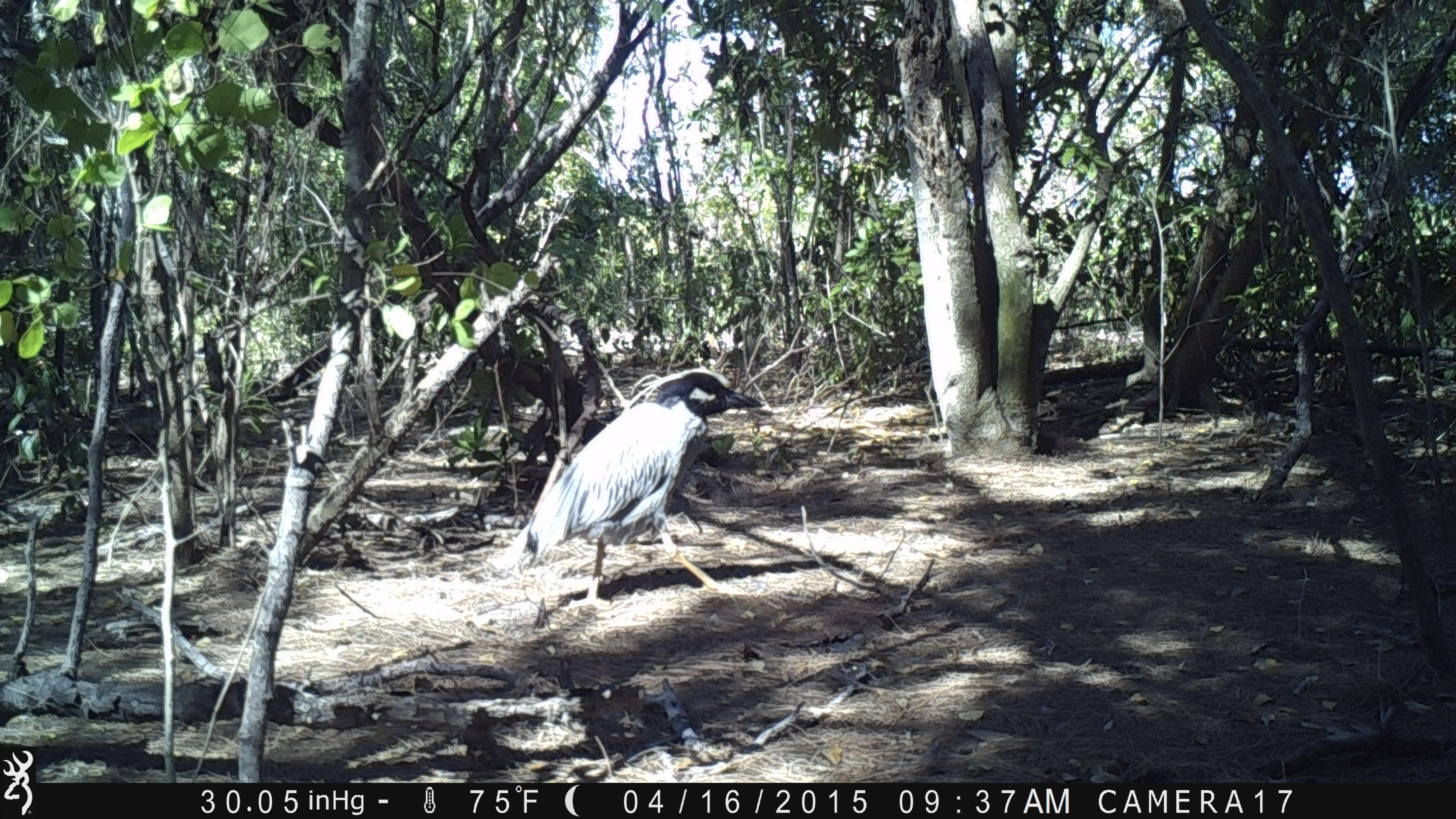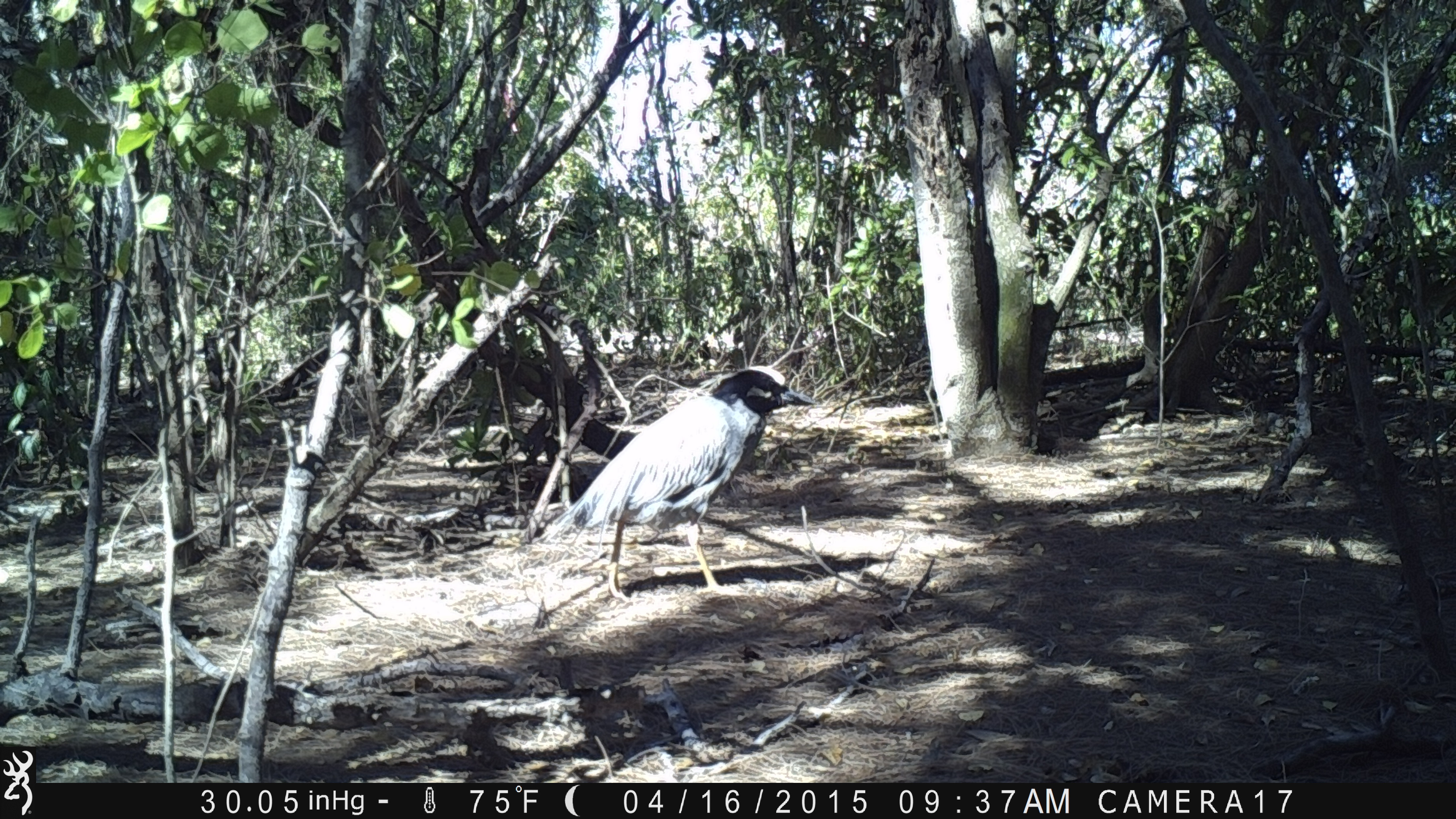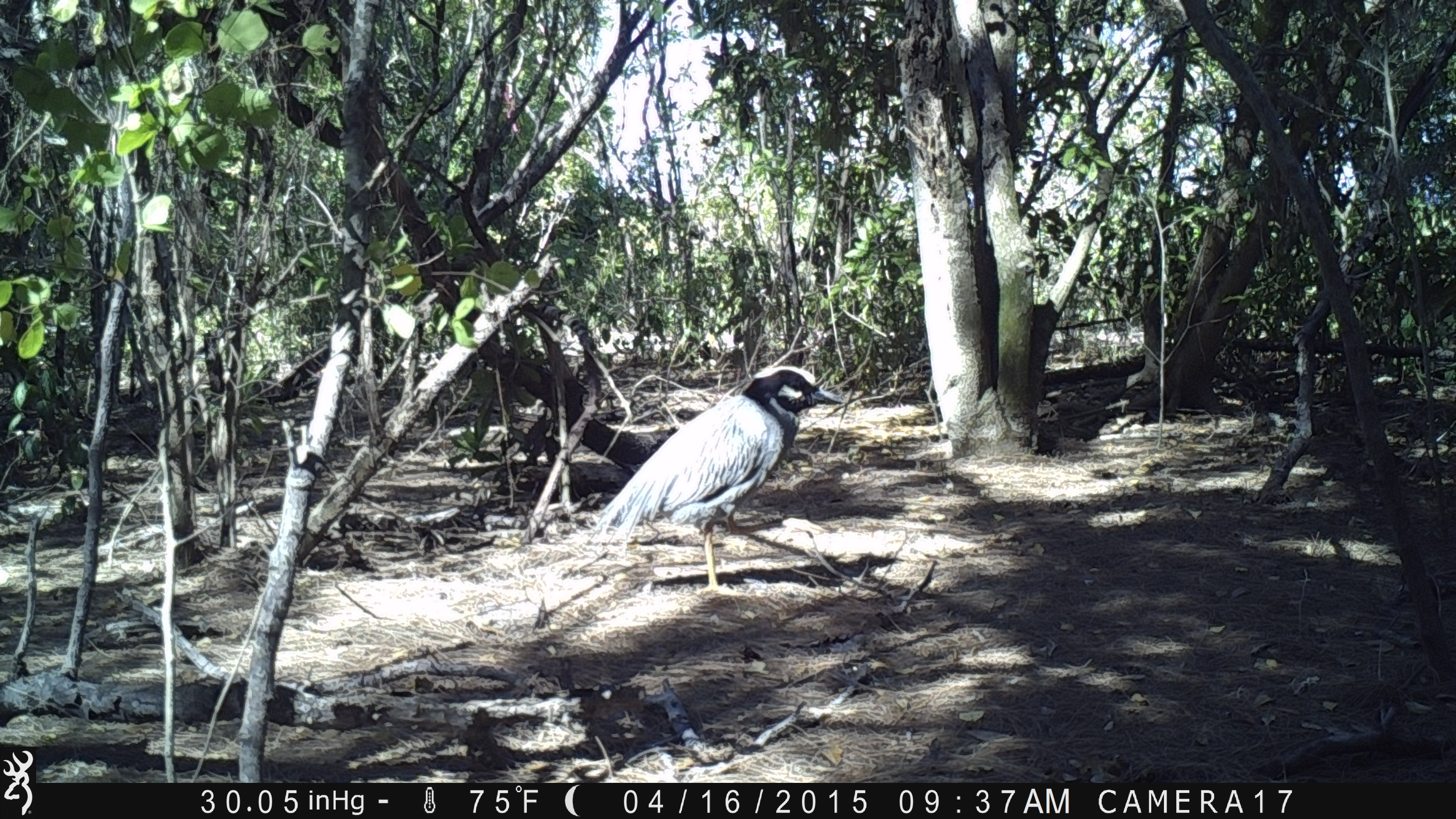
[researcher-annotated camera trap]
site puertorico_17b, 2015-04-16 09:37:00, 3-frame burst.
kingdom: Animalia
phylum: Chordata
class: Aves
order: Pelecaniformes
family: Ardeidae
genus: Nyctanassa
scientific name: Nyctanassa violacea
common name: yellow-crowned night heron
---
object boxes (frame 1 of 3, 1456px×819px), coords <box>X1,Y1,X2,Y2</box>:
yellow-crowned night heron: <box>504,366,767,612</box>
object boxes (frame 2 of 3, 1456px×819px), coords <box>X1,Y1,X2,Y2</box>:
yellow-crowned night heron: <box>558,363,815,605</box>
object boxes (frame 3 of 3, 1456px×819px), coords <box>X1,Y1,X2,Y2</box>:
yellow-crowned night heron: <box>589,365,845,598</box>